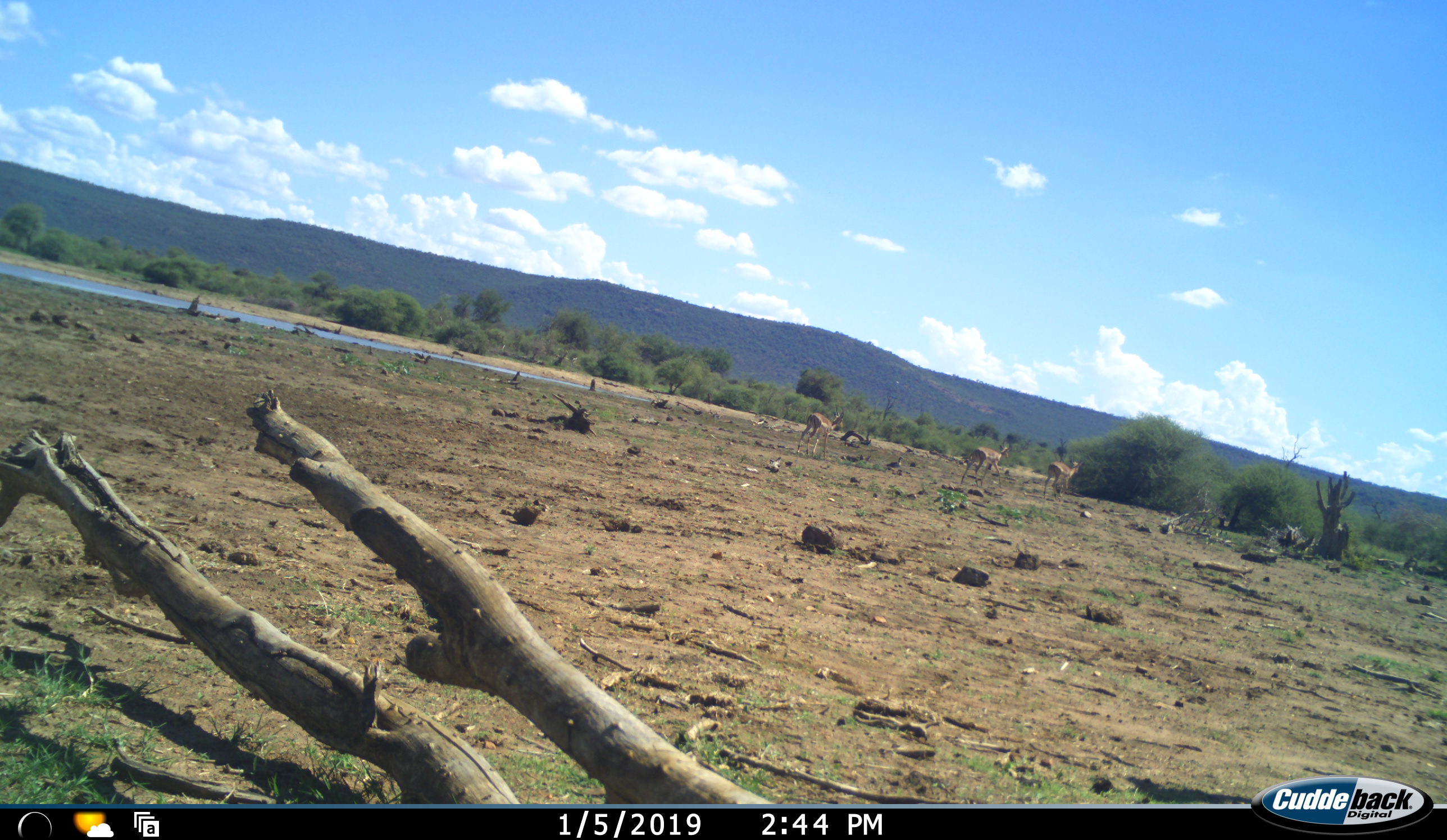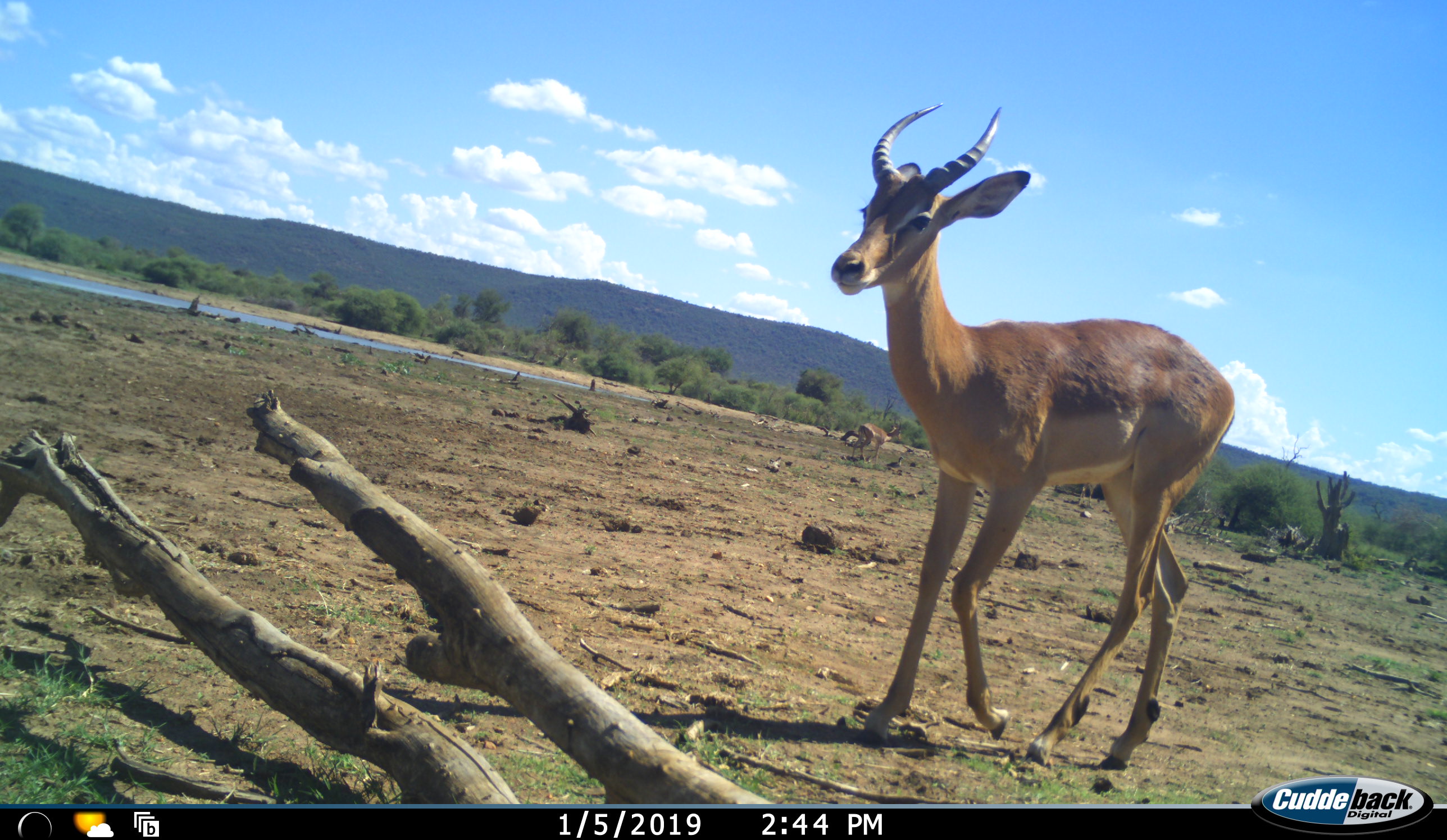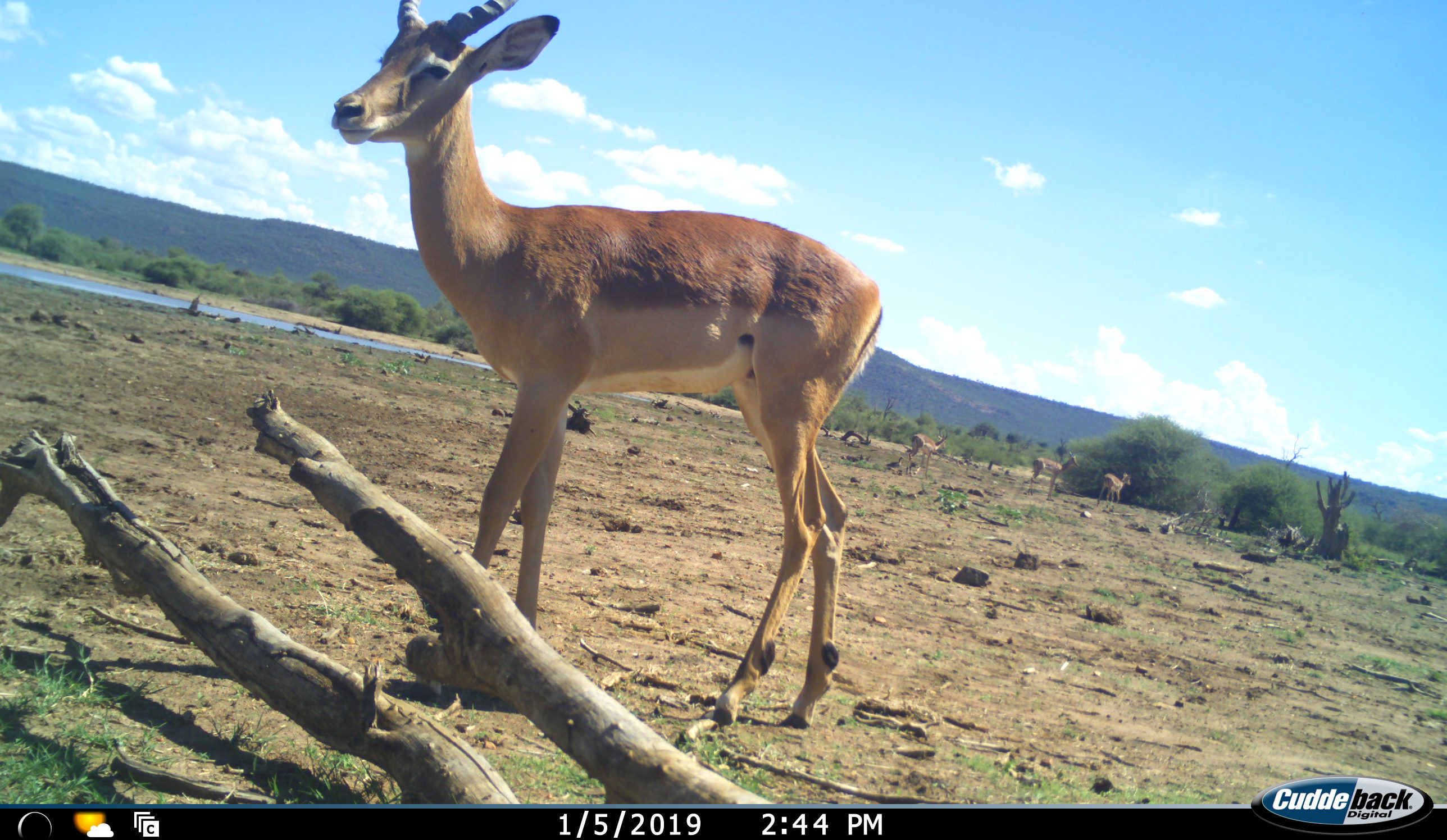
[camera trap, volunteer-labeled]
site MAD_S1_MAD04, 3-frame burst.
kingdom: Animalia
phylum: Chordata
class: Mammalia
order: Artiodactyla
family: Bovidae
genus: Aepyceros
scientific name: Aepyceros melampus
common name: impala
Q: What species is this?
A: Impala (Aepyceros melampus).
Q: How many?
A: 4.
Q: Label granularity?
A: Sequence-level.